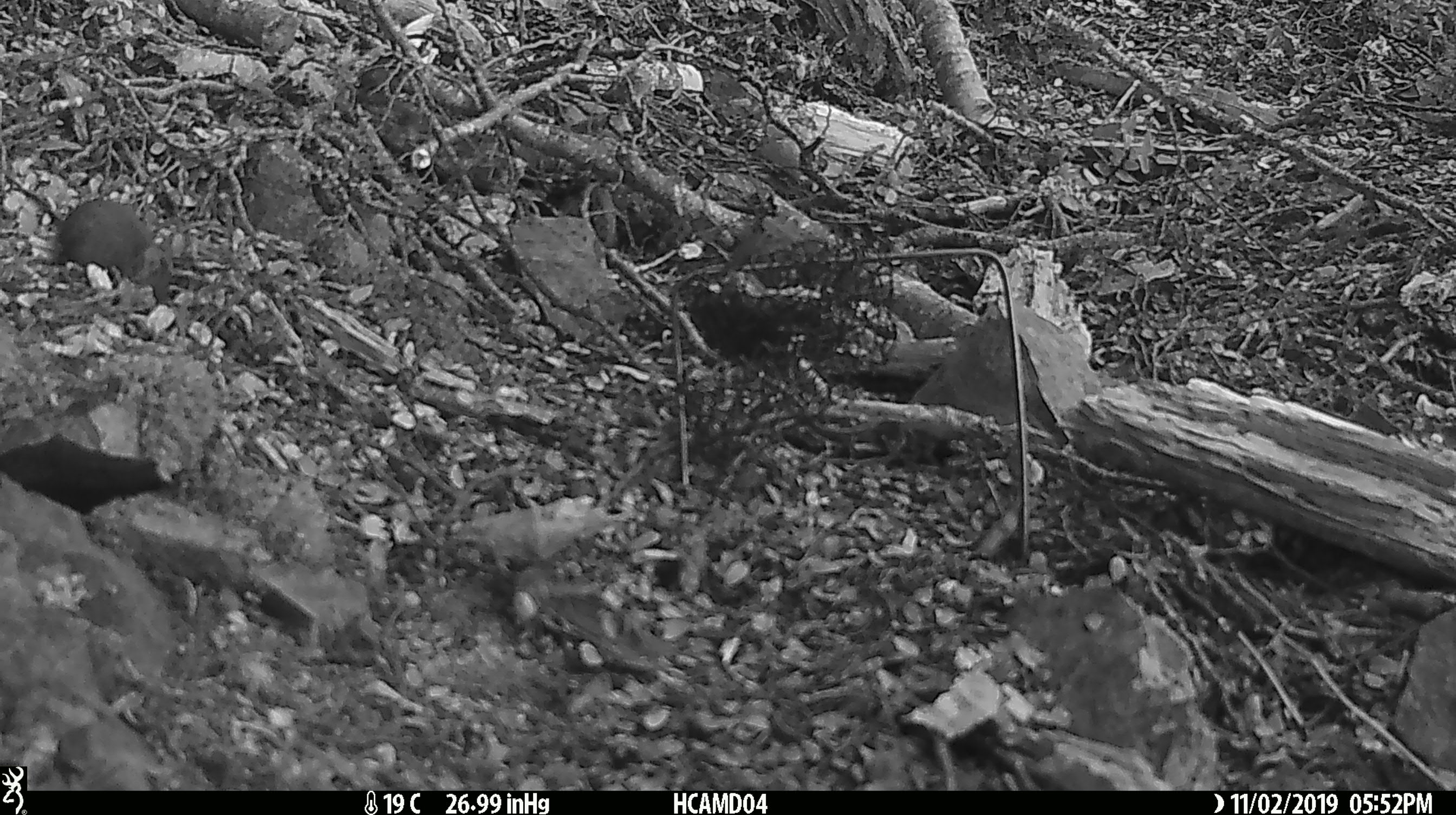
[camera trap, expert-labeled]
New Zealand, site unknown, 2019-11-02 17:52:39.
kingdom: Animalia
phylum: Chordata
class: Mammalia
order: Rodentia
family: Muridae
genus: Mus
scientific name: Mus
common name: mouse